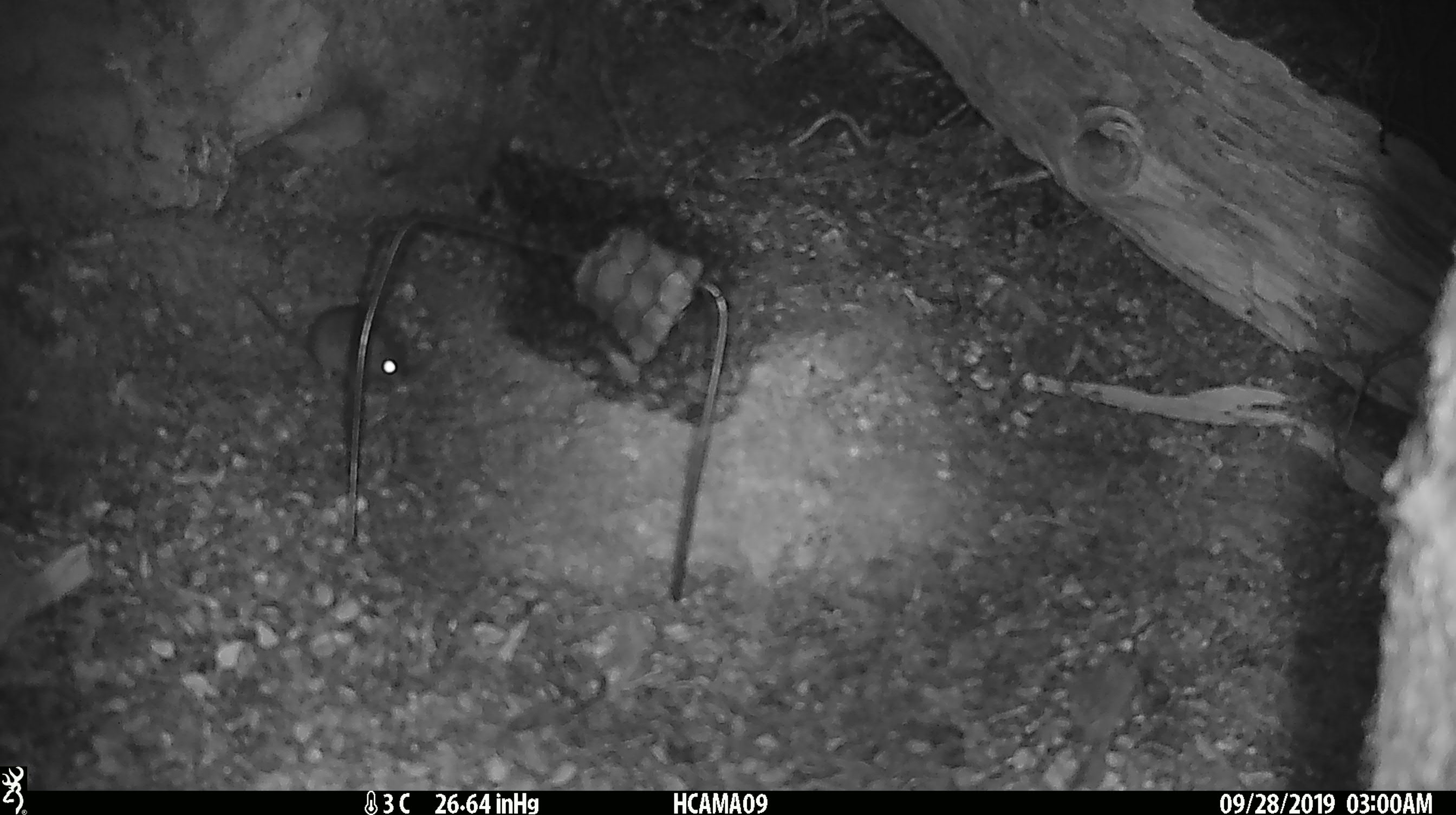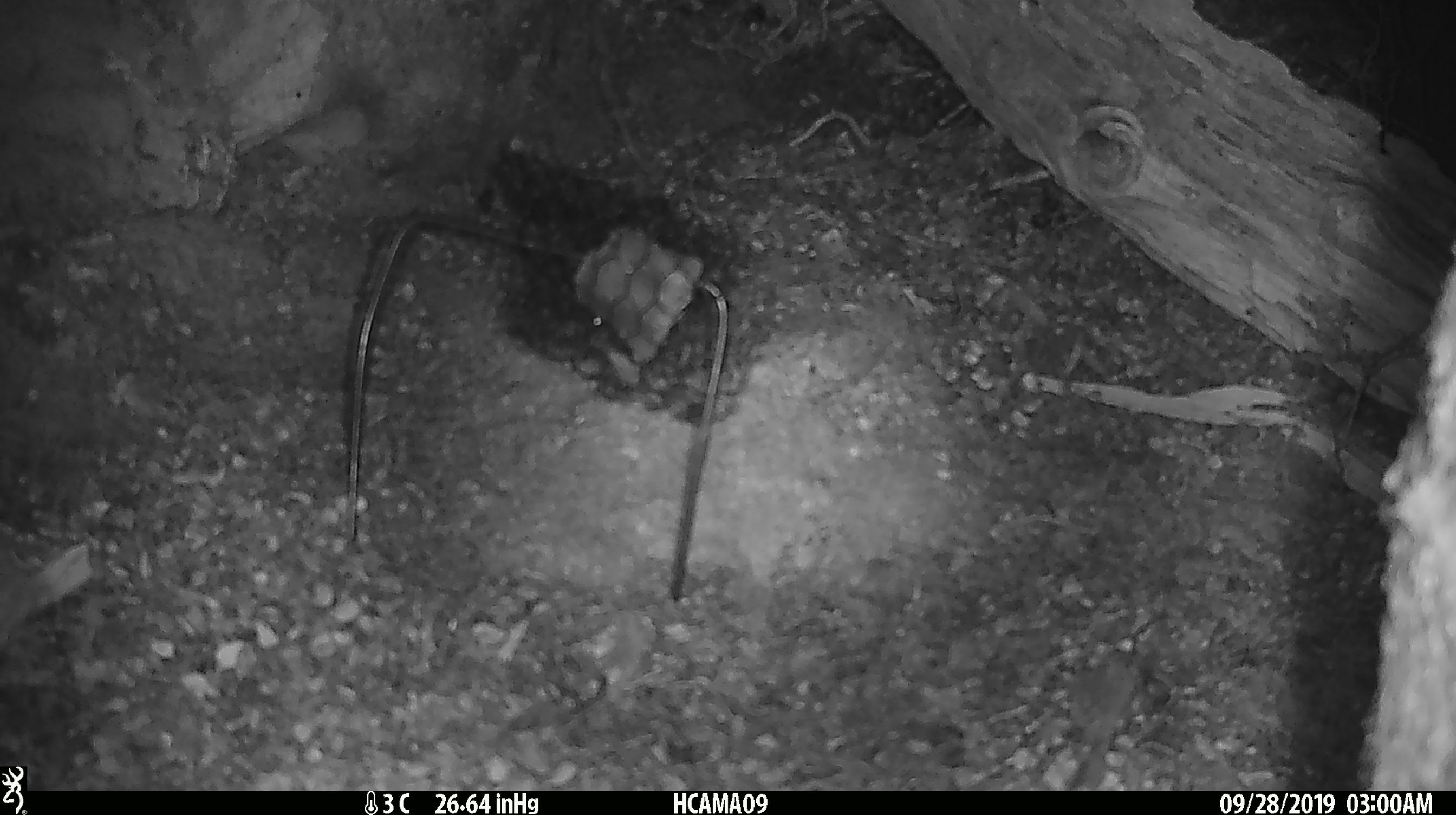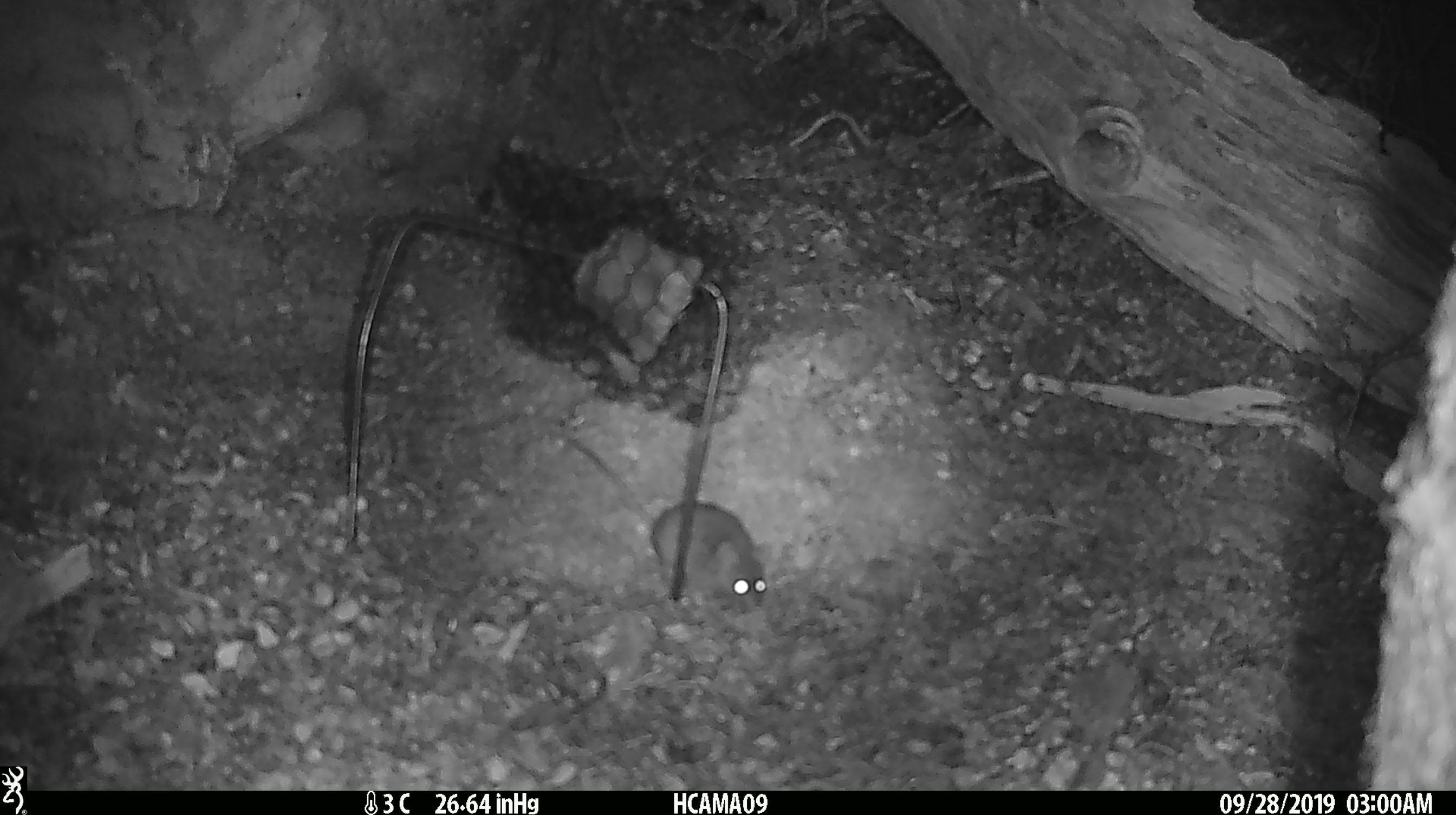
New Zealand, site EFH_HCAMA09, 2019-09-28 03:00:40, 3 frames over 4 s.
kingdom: Animalia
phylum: Chordata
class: Mammalia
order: Rodentia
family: Muridae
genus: Mus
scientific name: Mus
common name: mouse